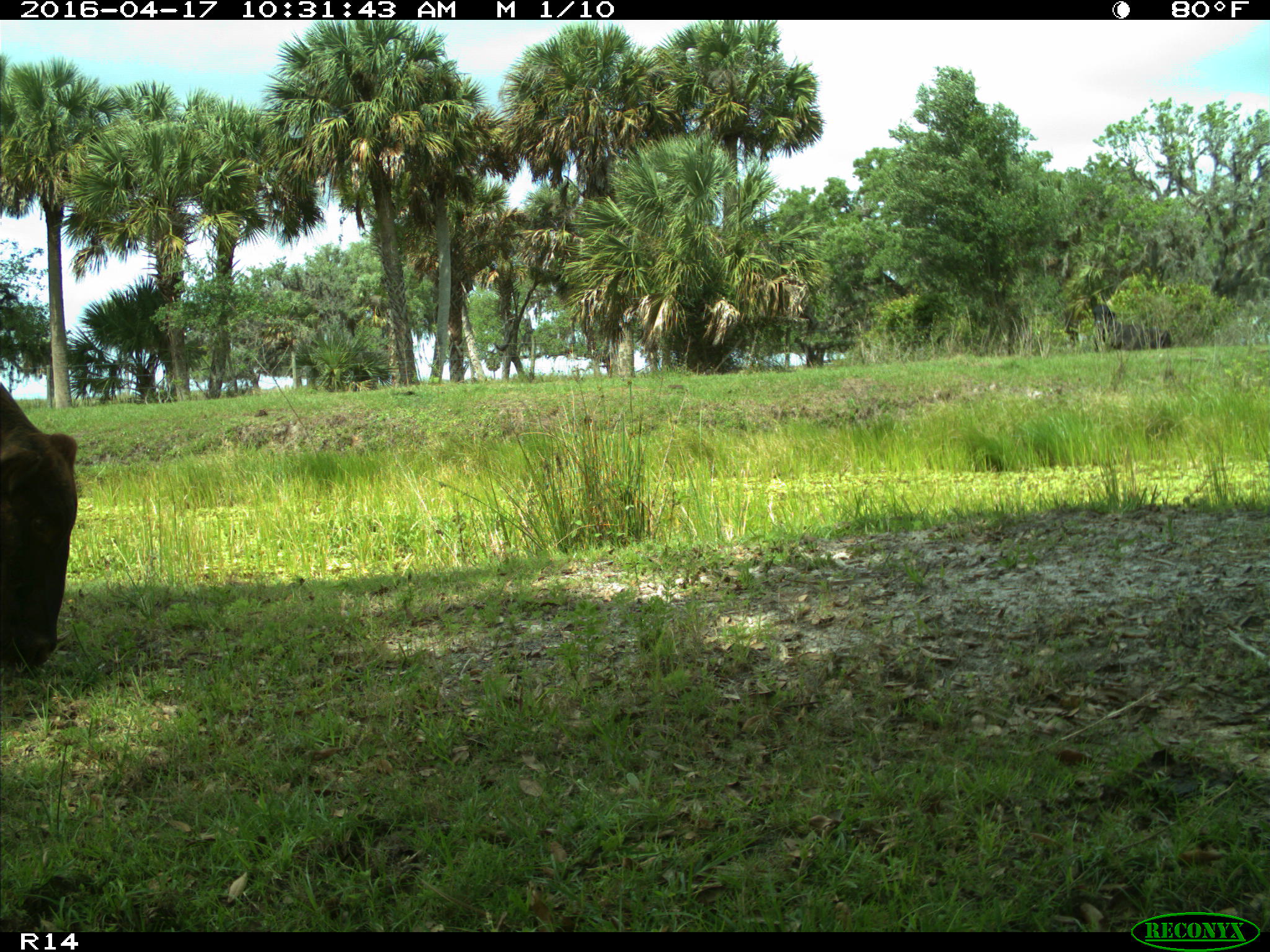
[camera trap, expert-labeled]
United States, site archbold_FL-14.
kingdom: Animalia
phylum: Chordata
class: Mammalia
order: Artiodactyla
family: Bovidae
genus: Bos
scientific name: Bos taurus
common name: domestic cow